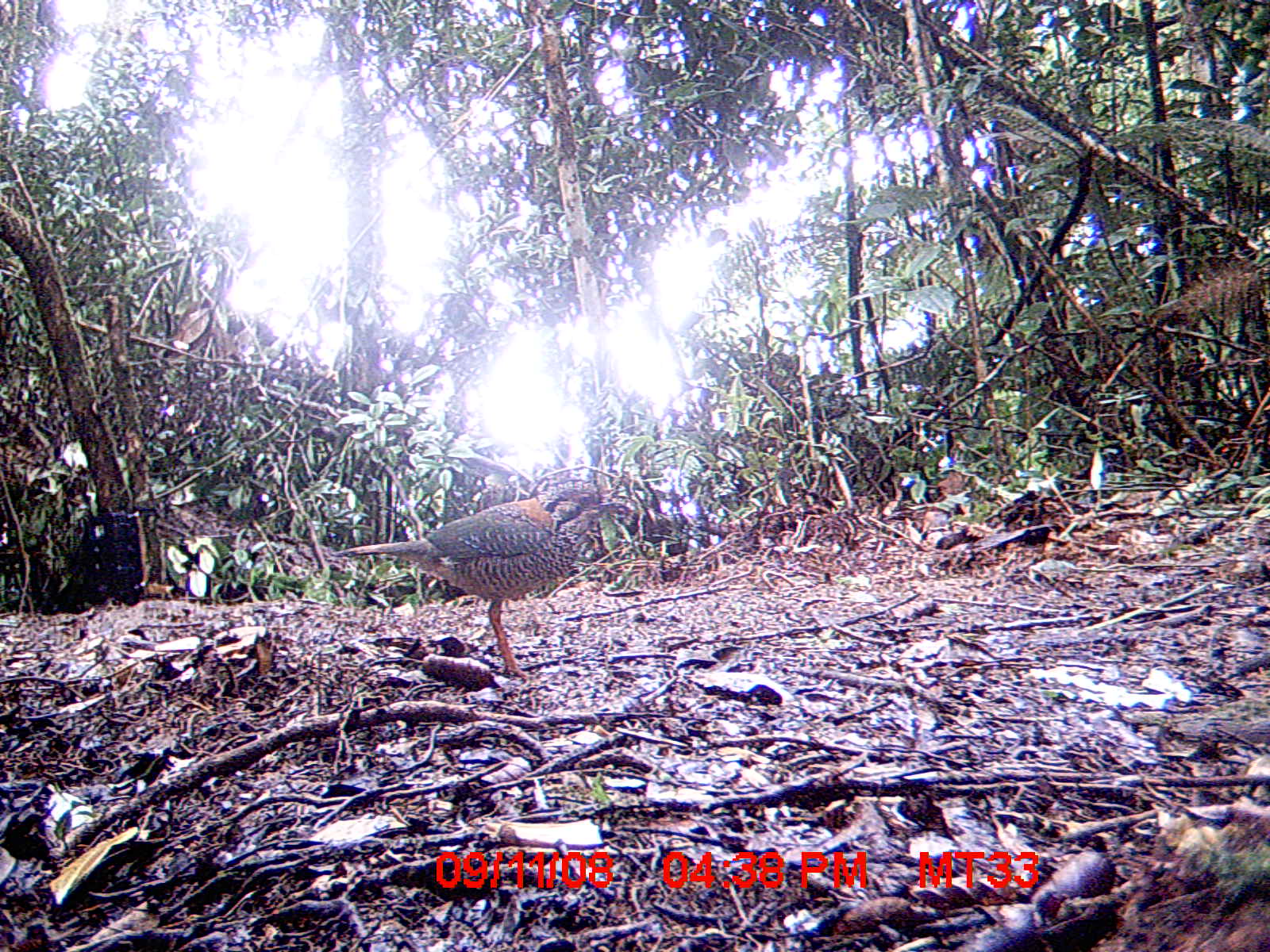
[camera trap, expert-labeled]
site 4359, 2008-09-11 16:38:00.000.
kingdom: Animalia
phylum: Chordata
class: Aves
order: Coraciiformes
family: Brachypteraciidae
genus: Brachypteracias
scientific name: Brachypteracias squamiger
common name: scaly ground-roller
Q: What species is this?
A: Brachypteracias squamiger (scaly ground-roller).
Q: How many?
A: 2.